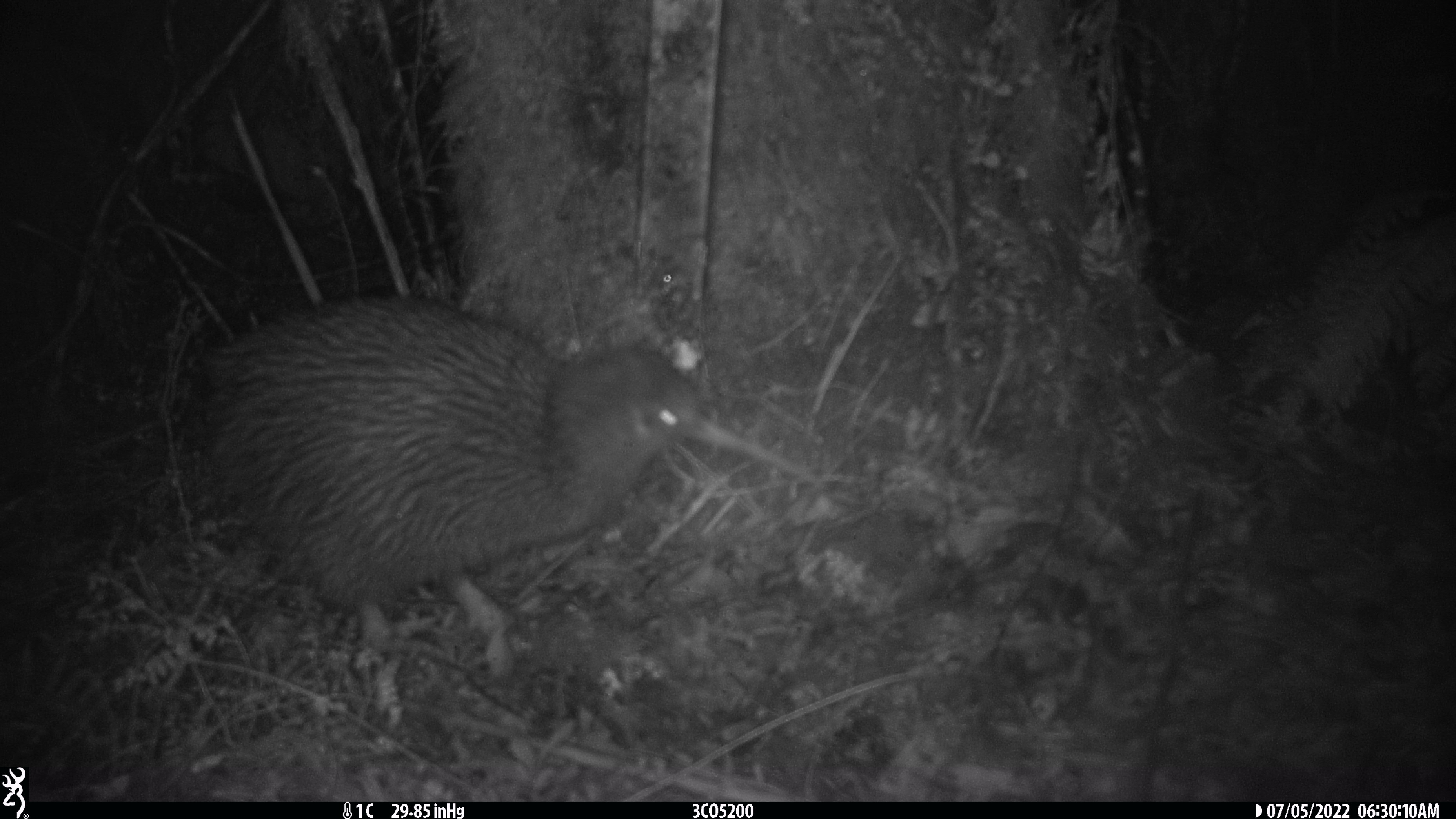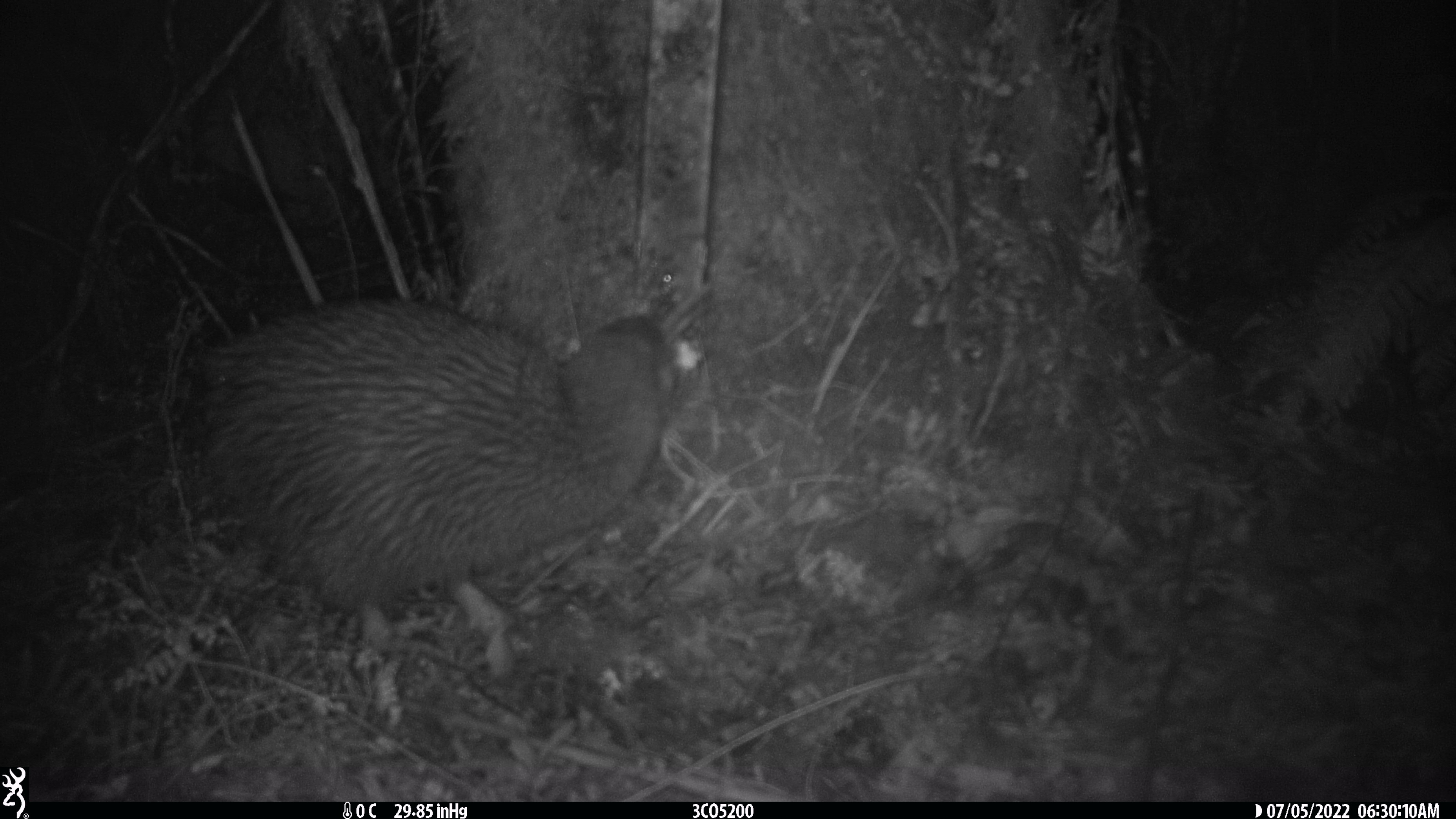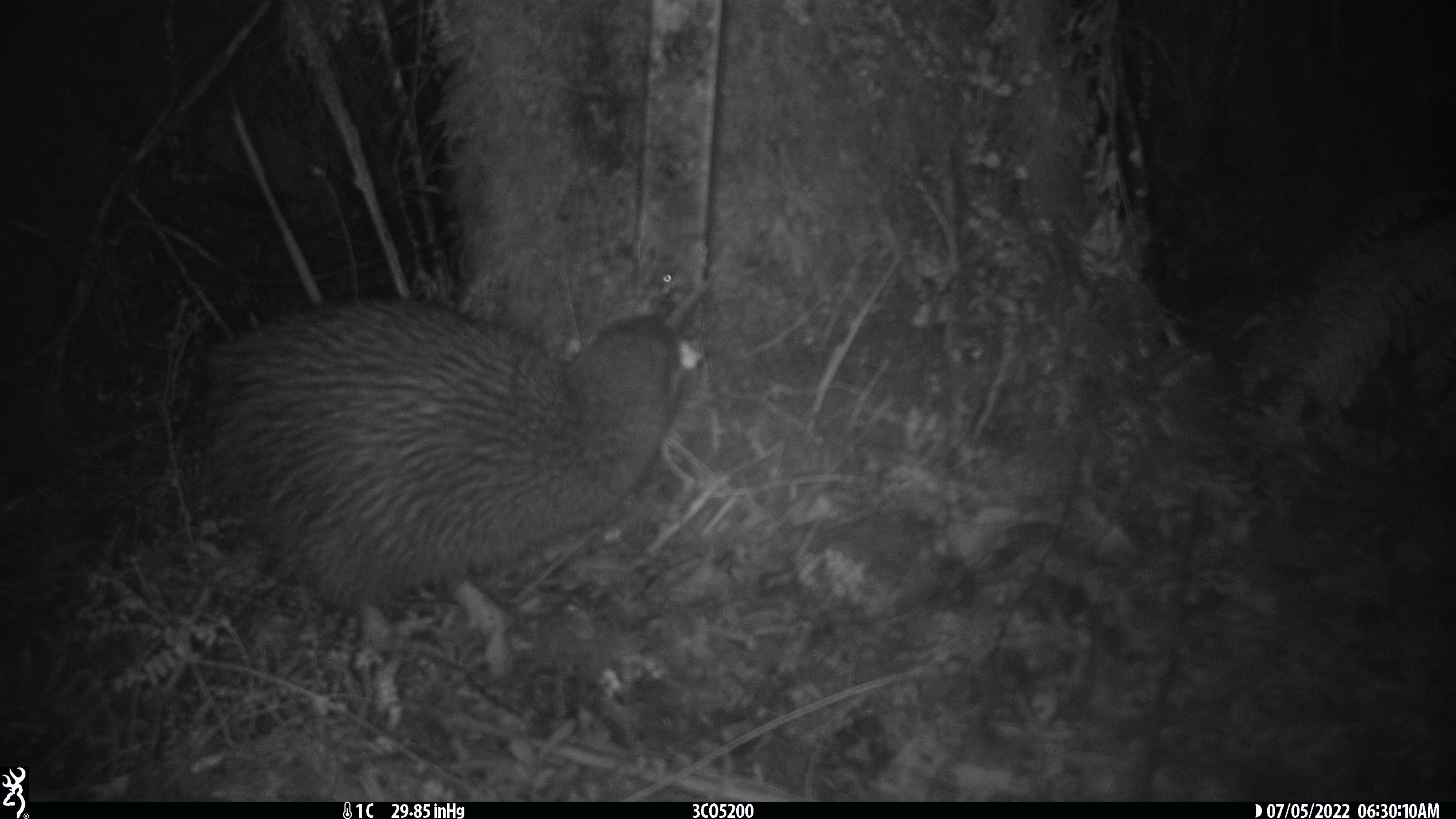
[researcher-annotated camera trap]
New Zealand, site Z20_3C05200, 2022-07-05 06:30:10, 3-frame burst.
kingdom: Animalia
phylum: Chordata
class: Aves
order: Apterygiformes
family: Apterygidae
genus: Apteryx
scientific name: Apteryx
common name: kiwi